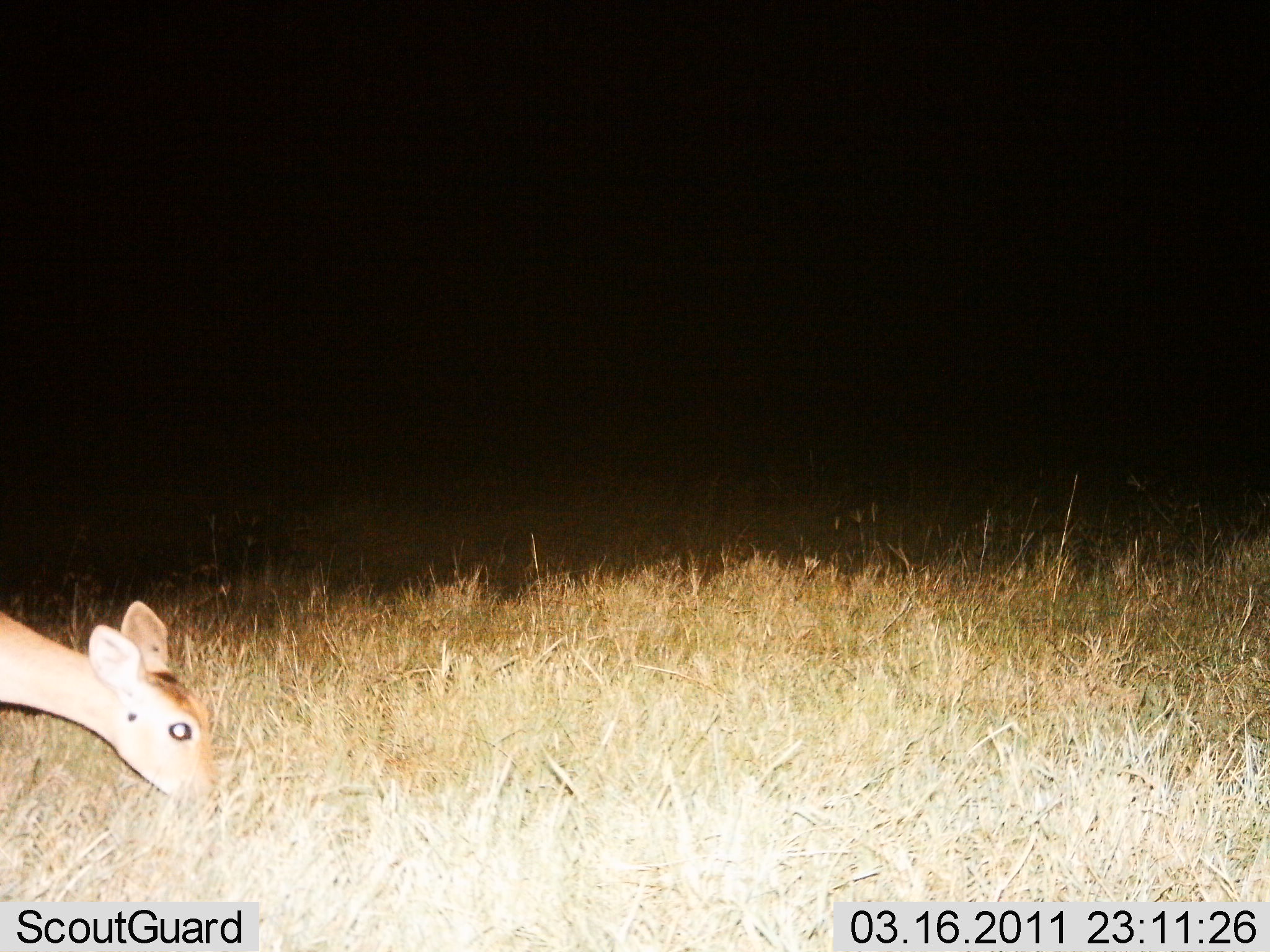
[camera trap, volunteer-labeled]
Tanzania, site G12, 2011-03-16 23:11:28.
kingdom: Animalia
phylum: Chordata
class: Mammalia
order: Artiodactyla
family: Bovidae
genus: Madoqua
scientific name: Madoqua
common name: dikdik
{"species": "dikdik (Madoqua)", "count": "1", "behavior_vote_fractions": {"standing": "0%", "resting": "0%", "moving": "0%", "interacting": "0%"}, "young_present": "0%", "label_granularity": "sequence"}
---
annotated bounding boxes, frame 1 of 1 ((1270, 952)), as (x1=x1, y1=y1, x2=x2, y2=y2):
animal: (x1=0, y1=600, x2=222, y2=813)